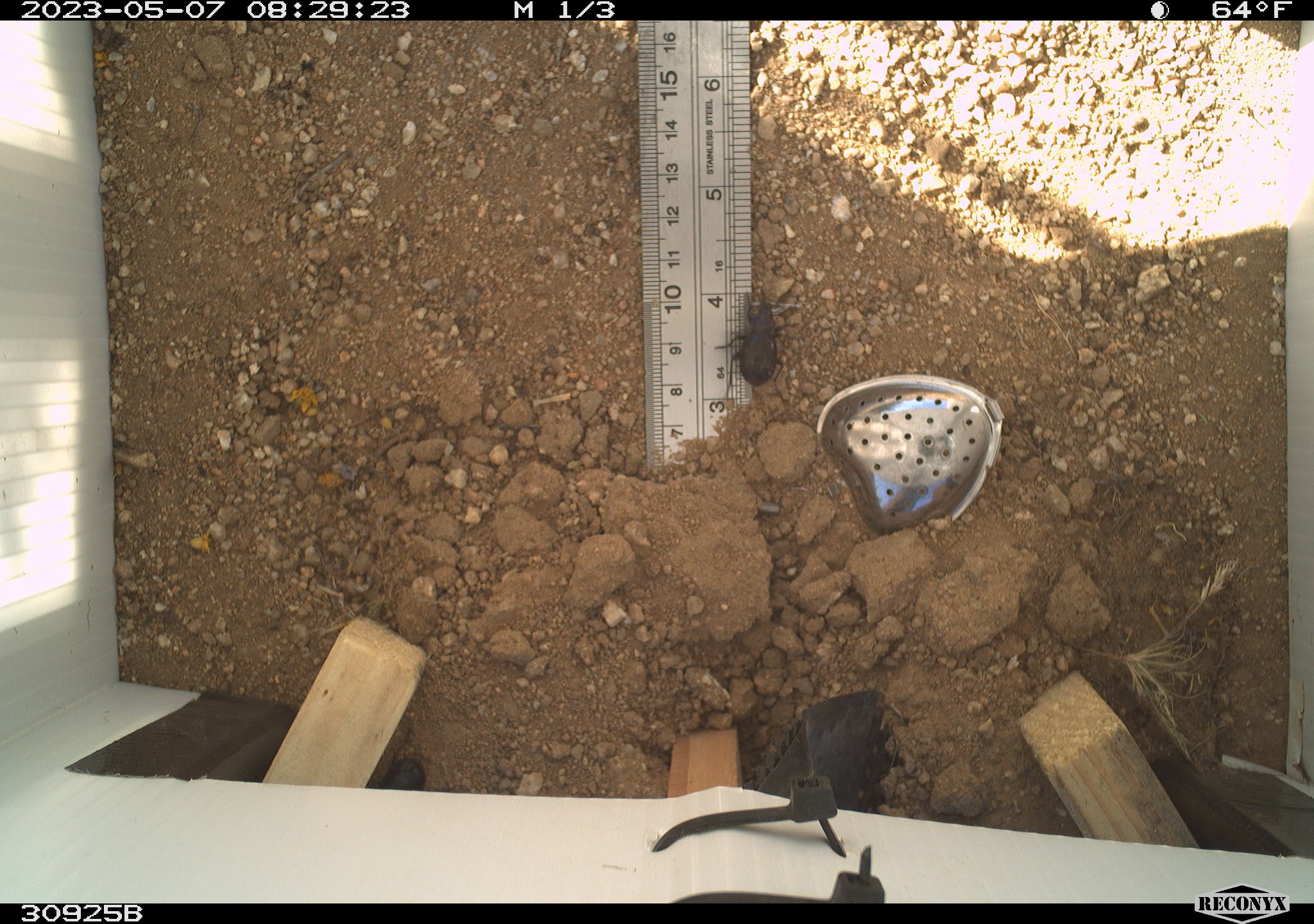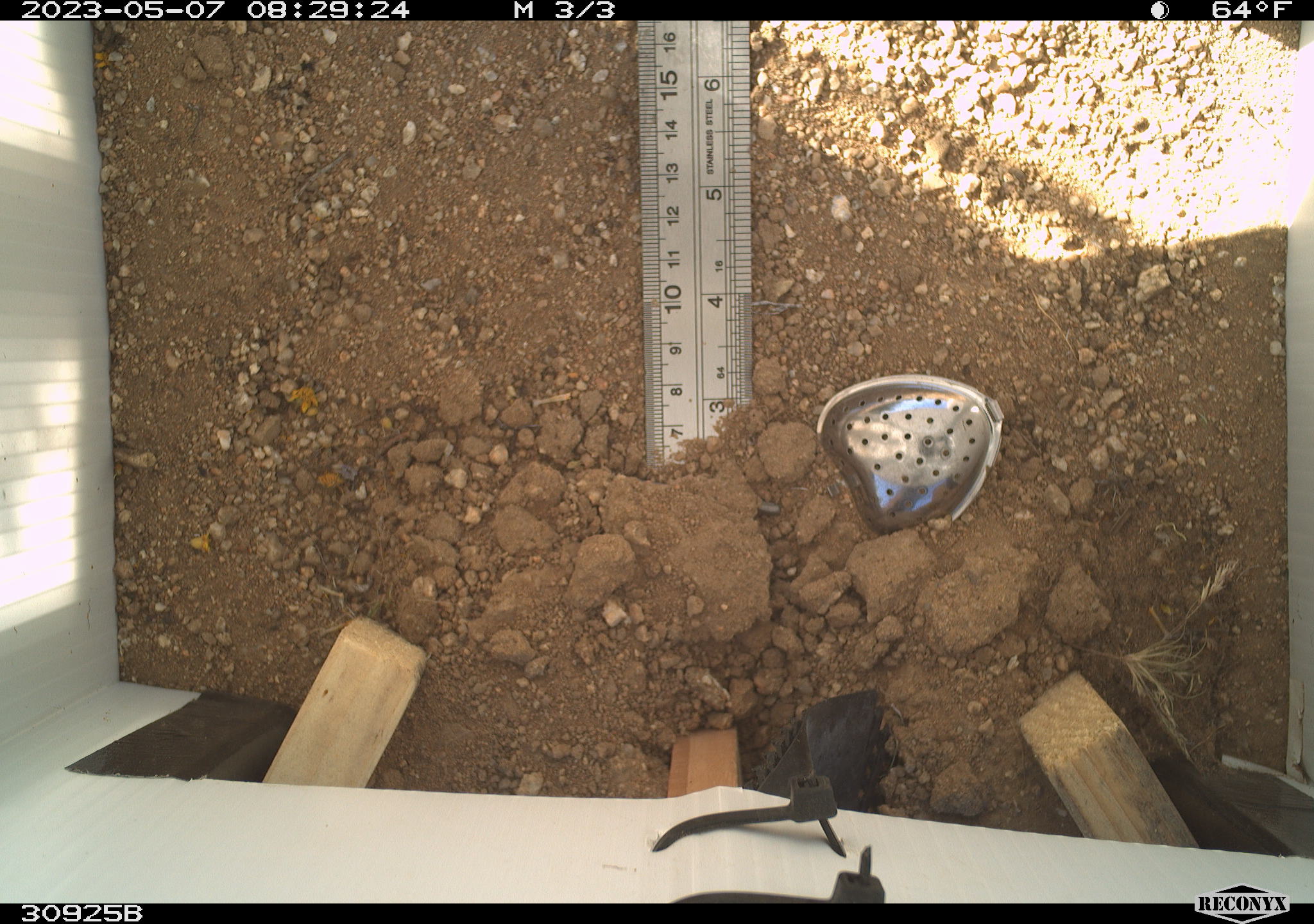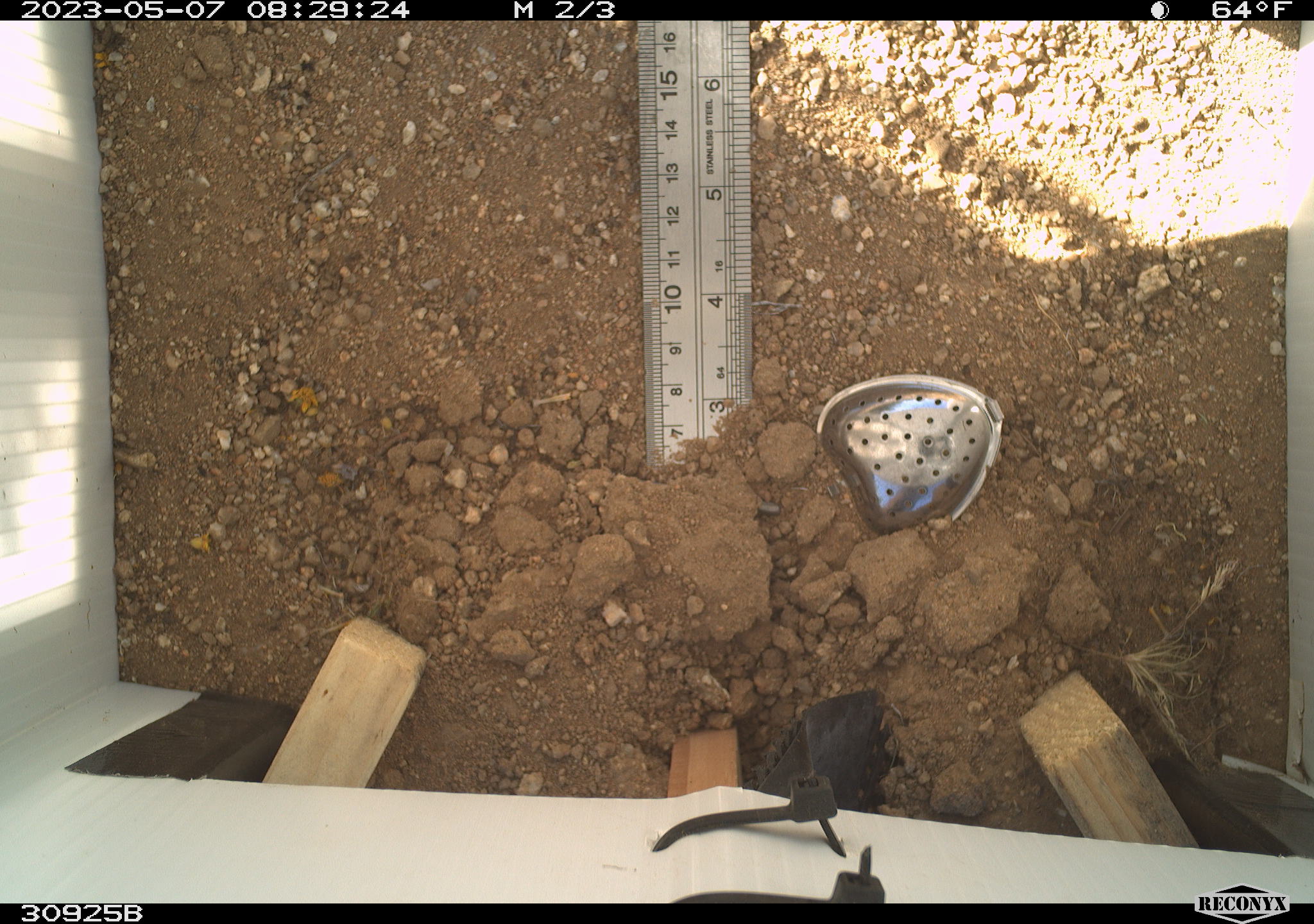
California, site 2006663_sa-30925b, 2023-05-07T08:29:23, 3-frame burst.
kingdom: Animalia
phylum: Arthropoda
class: Insecta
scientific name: Insecta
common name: insect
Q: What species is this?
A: Insect (Insecta).